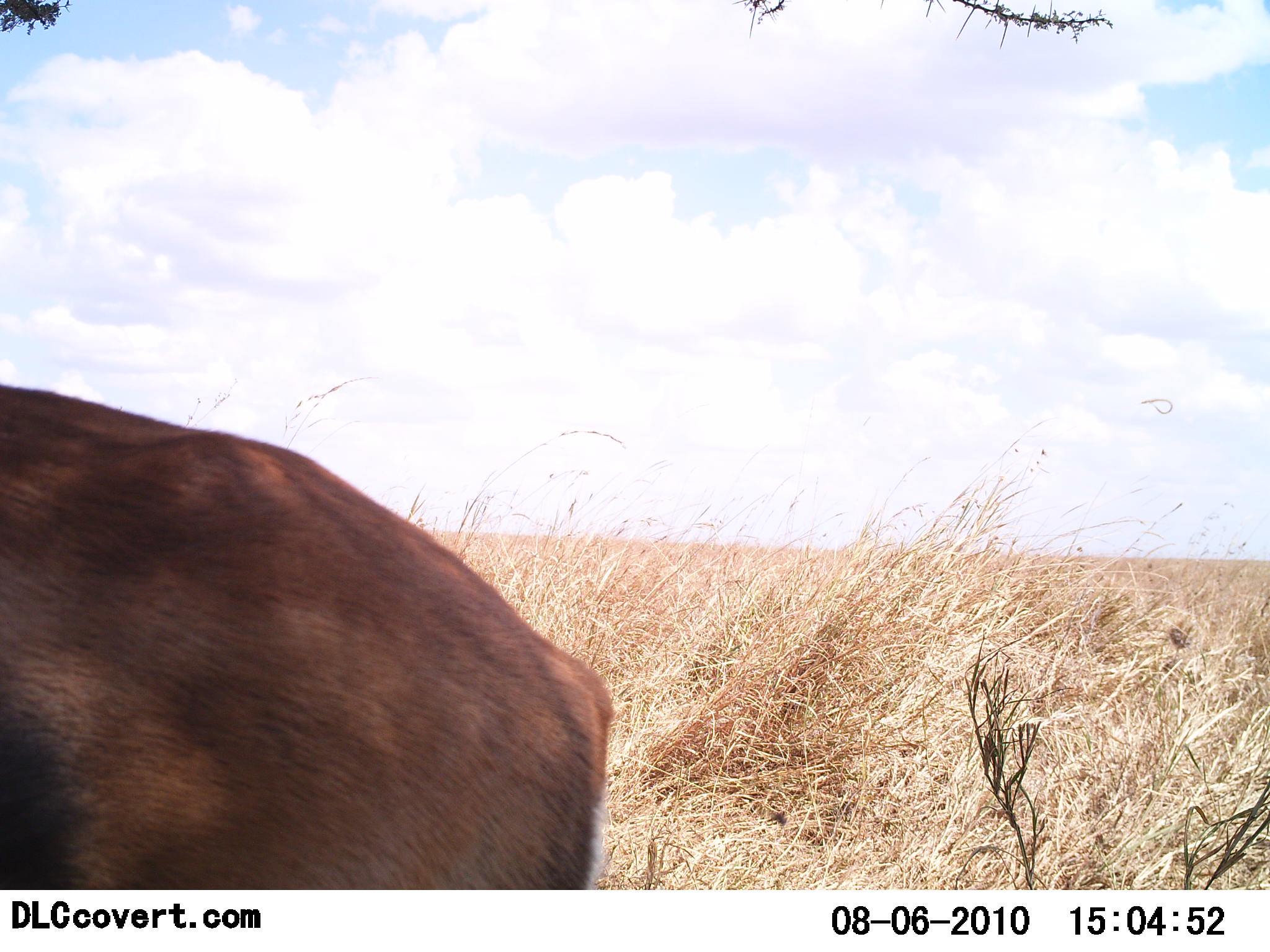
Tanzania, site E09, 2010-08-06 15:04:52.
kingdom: Animalia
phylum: Chordata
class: Mammalia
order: Artiodactyla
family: Bovidae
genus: Eudorcas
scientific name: Eudorcas thomsonii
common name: thomson's gazelle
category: gazellethomsons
Gazellethomsons (thomson's gazelle) (Eudorcas thomsonii), count 1. Behavior (volunteer vote fractions): standing 83%, resting 0%, moving 17%, interacting 0%. Young present (vote fraction): 0%. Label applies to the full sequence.